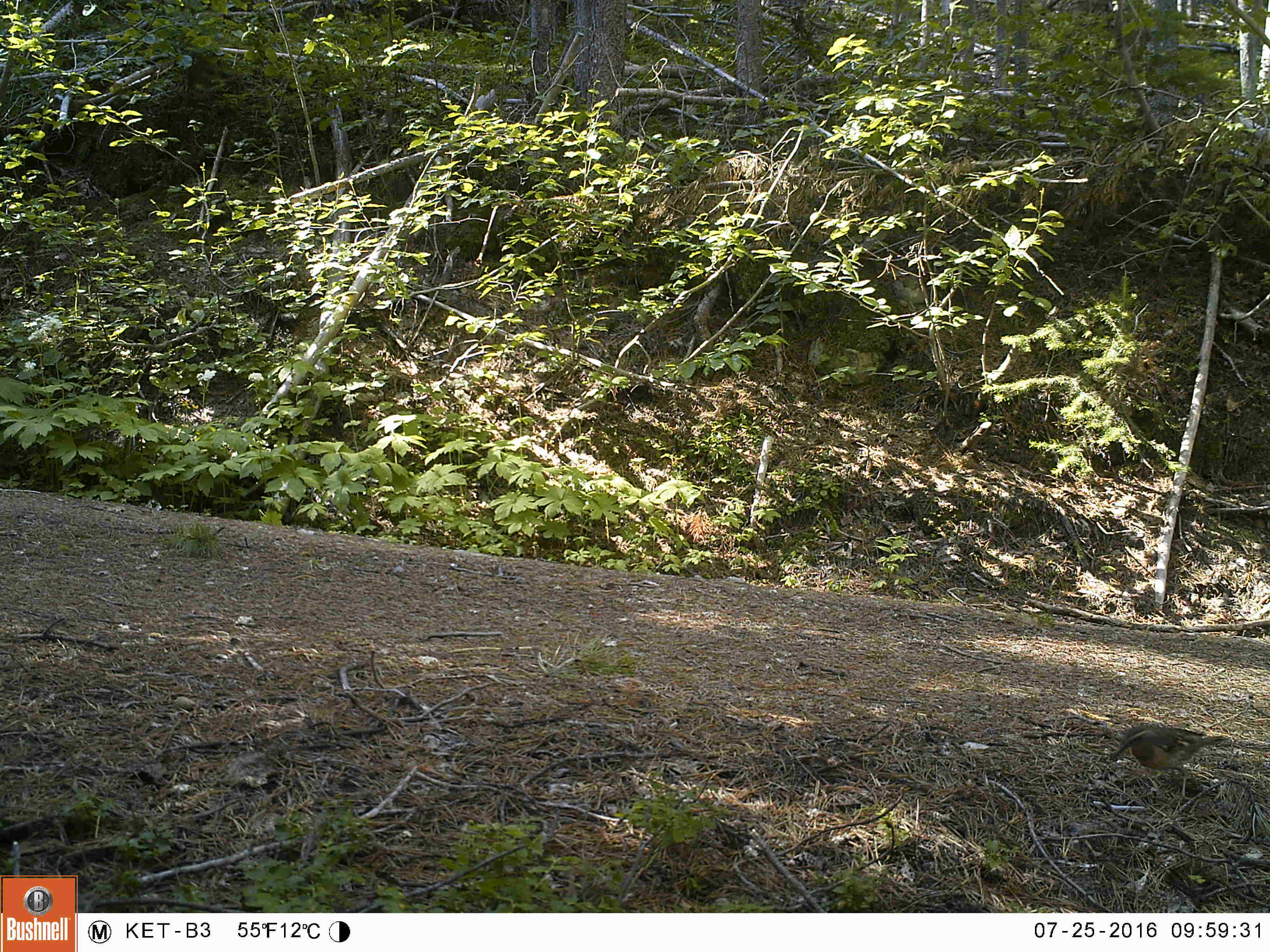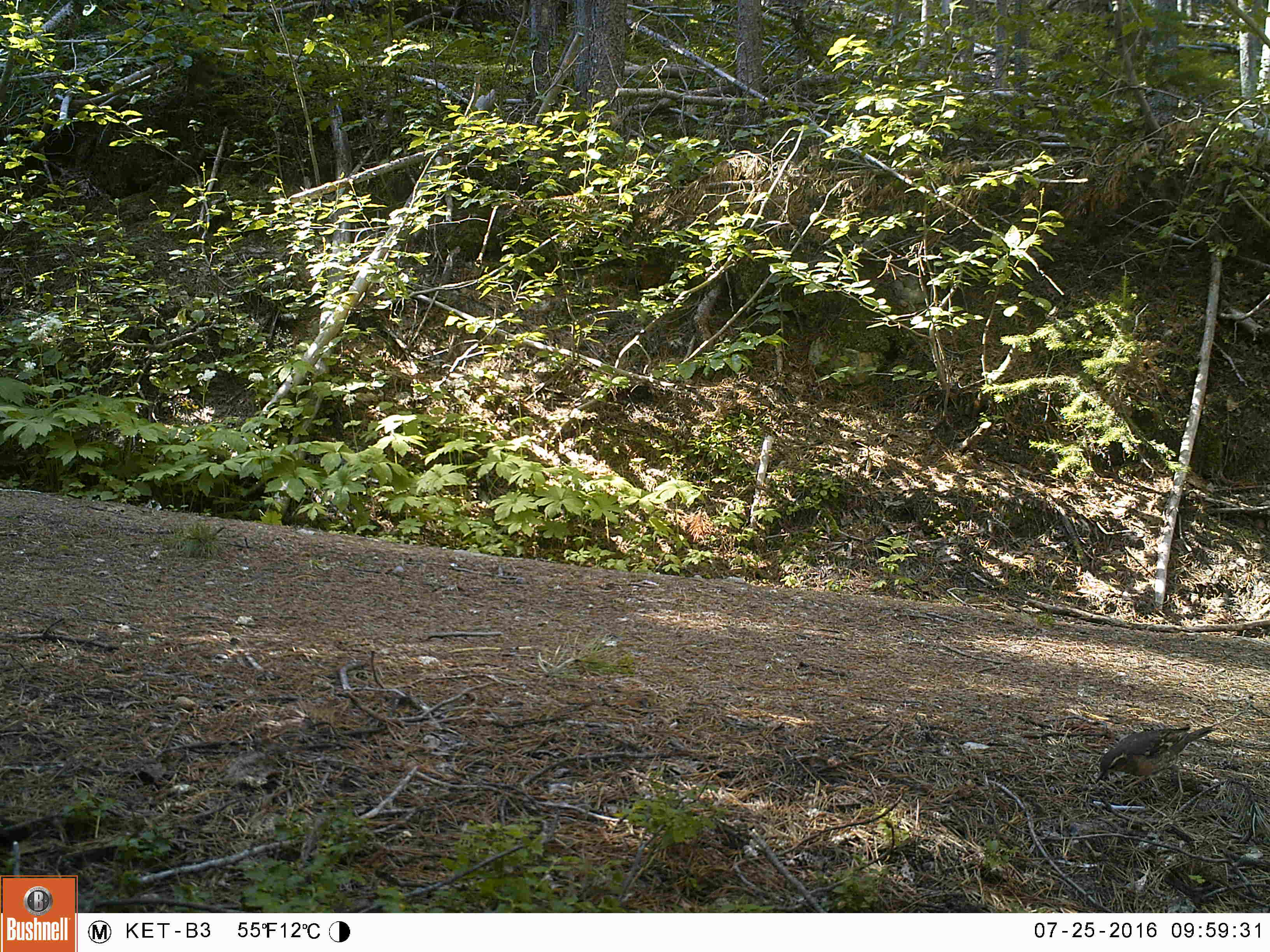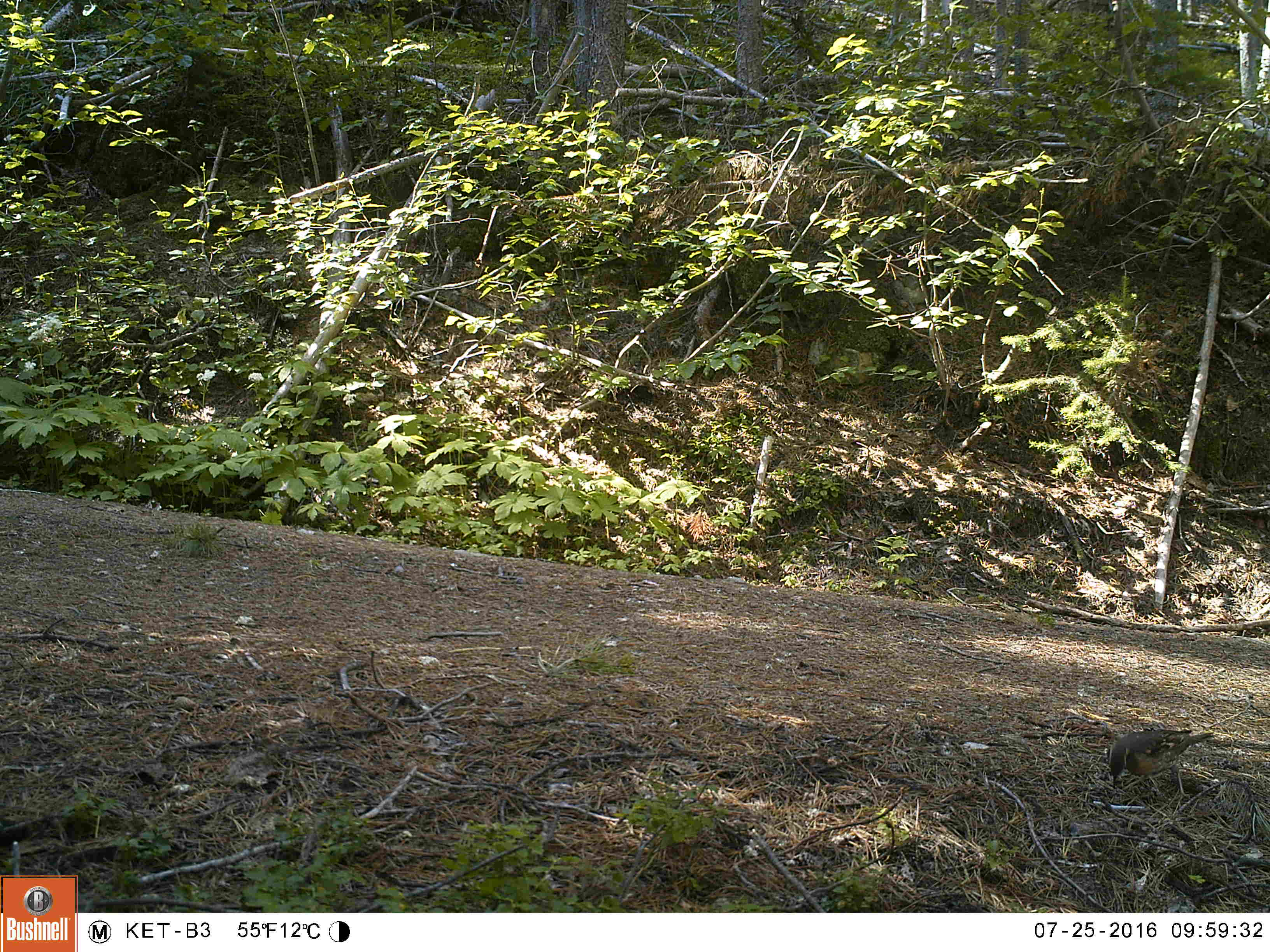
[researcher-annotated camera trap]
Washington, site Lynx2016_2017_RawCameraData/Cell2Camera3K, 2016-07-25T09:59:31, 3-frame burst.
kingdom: Animalia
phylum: Chordata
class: Aves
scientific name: Aves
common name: birds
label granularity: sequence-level